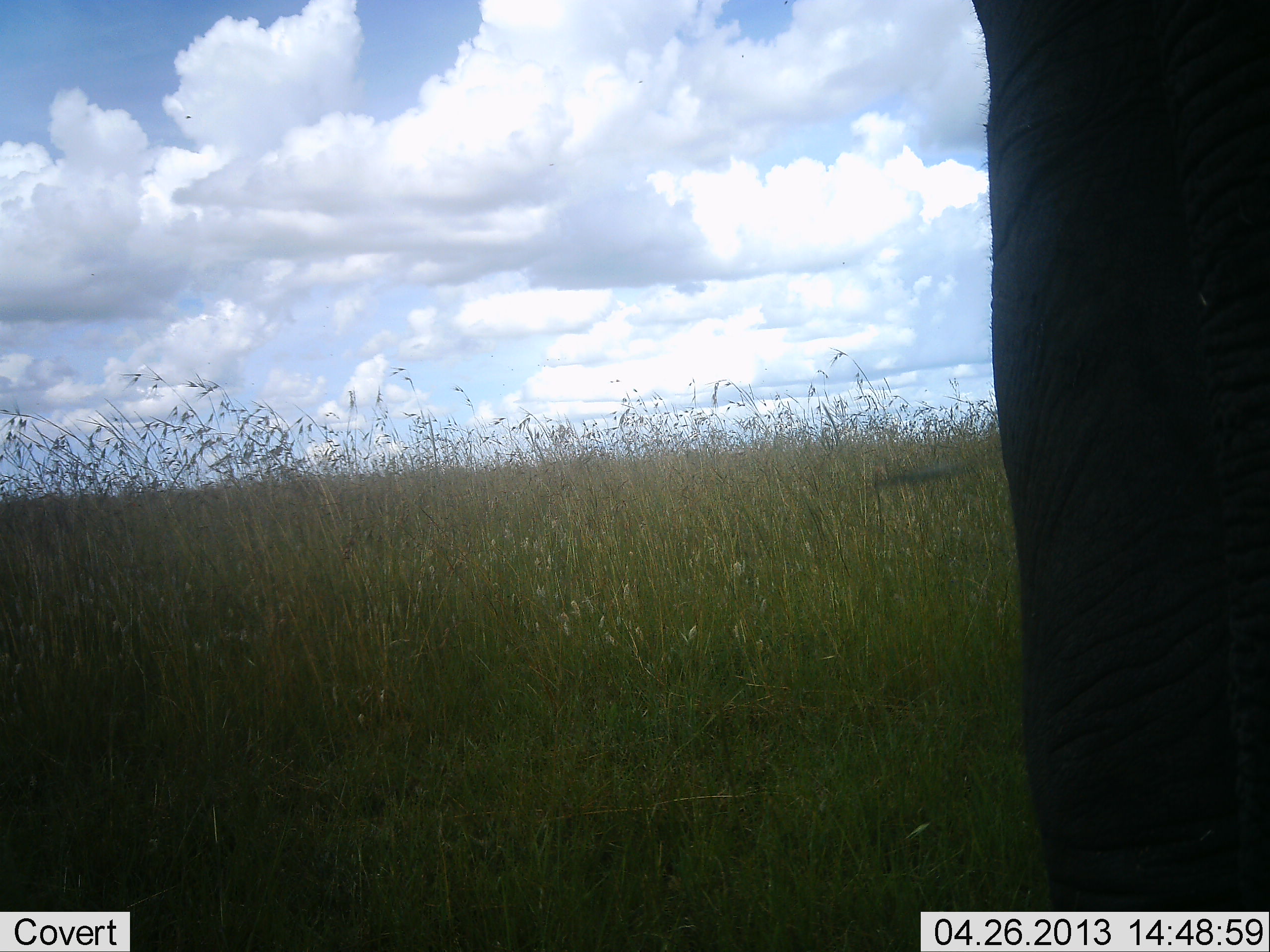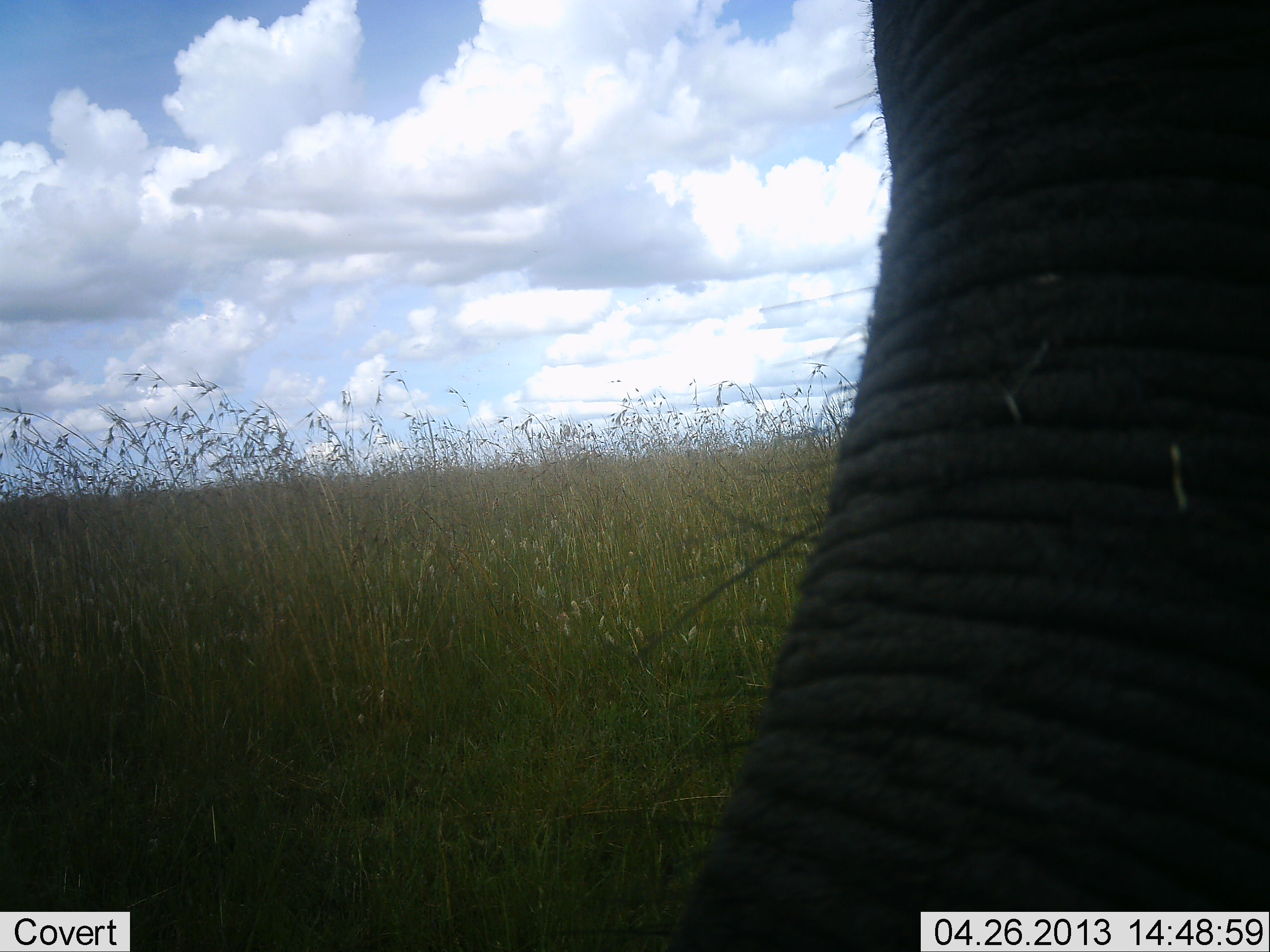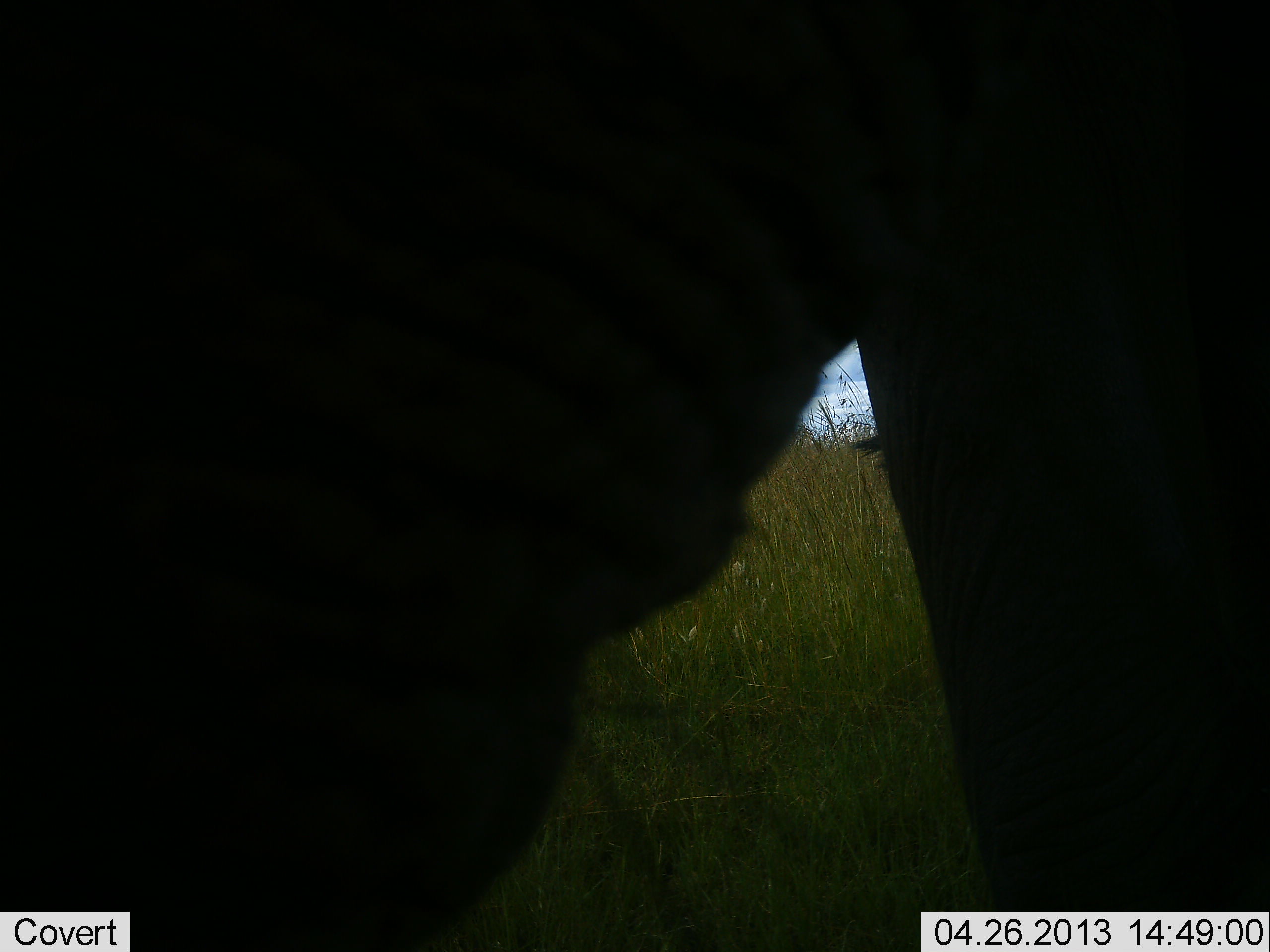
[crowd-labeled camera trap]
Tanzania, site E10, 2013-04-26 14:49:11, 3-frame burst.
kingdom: Animalia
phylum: Chordata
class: Mammalia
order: Proboscidea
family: Elephantidae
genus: Loxodonta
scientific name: Loxodonta africana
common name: african bush elephant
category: elephant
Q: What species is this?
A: Elephant (african bush elephant) (Loxodonta africana).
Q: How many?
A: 1.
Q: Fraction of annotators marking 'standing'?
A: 35%.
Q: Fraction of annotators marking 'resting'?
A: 0%.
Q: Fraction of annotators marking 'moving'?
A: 59%.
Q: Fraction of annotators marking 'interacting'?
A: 6%.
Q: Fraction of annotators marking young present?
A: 0%.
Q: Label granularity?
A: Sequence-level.